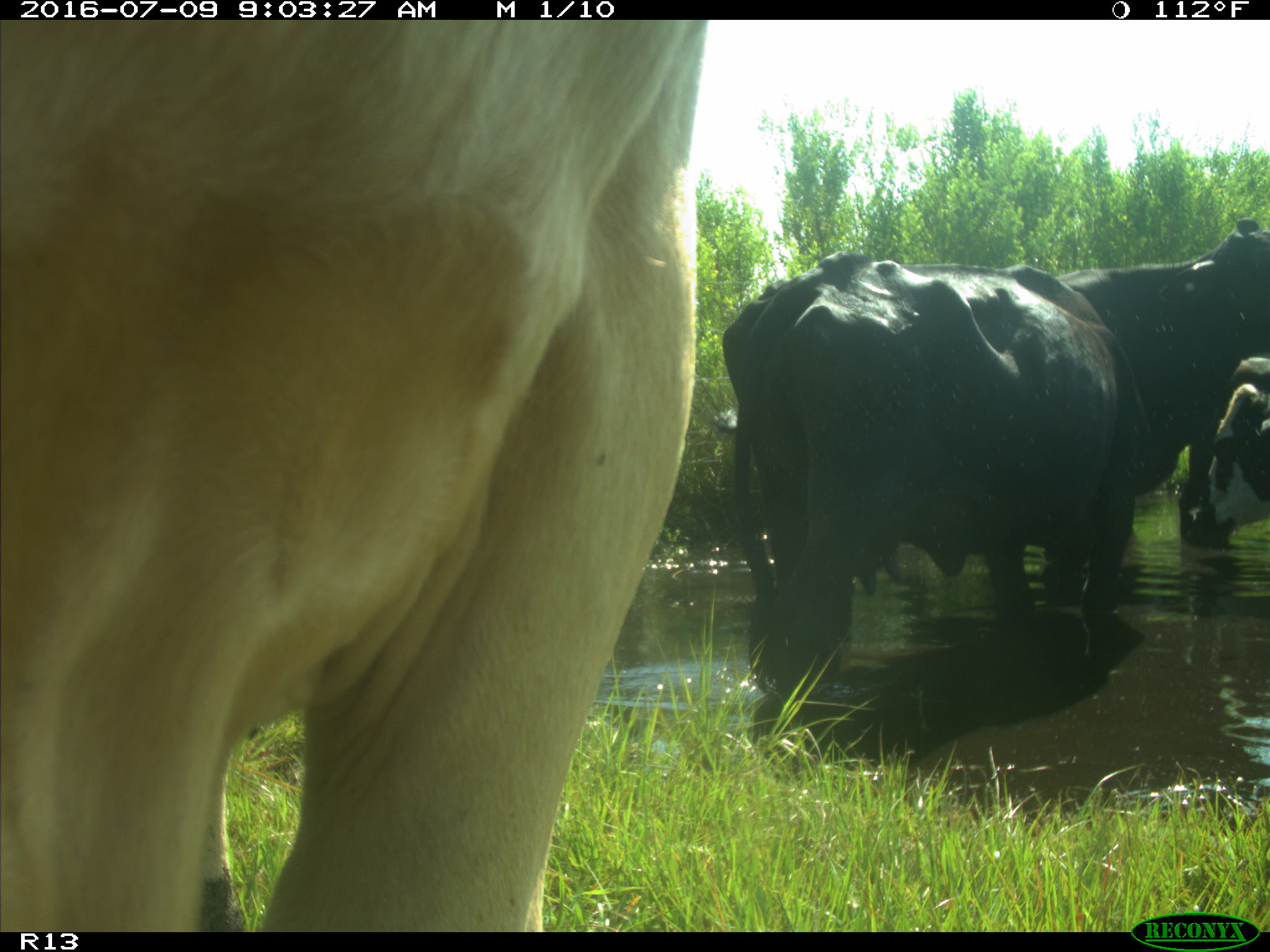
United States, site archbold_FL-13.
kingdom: Animalia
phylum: Chordata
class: Mammalia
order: Artiodactyla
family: Bovidae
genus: Bos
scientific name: Bos taurus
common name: domestic cow